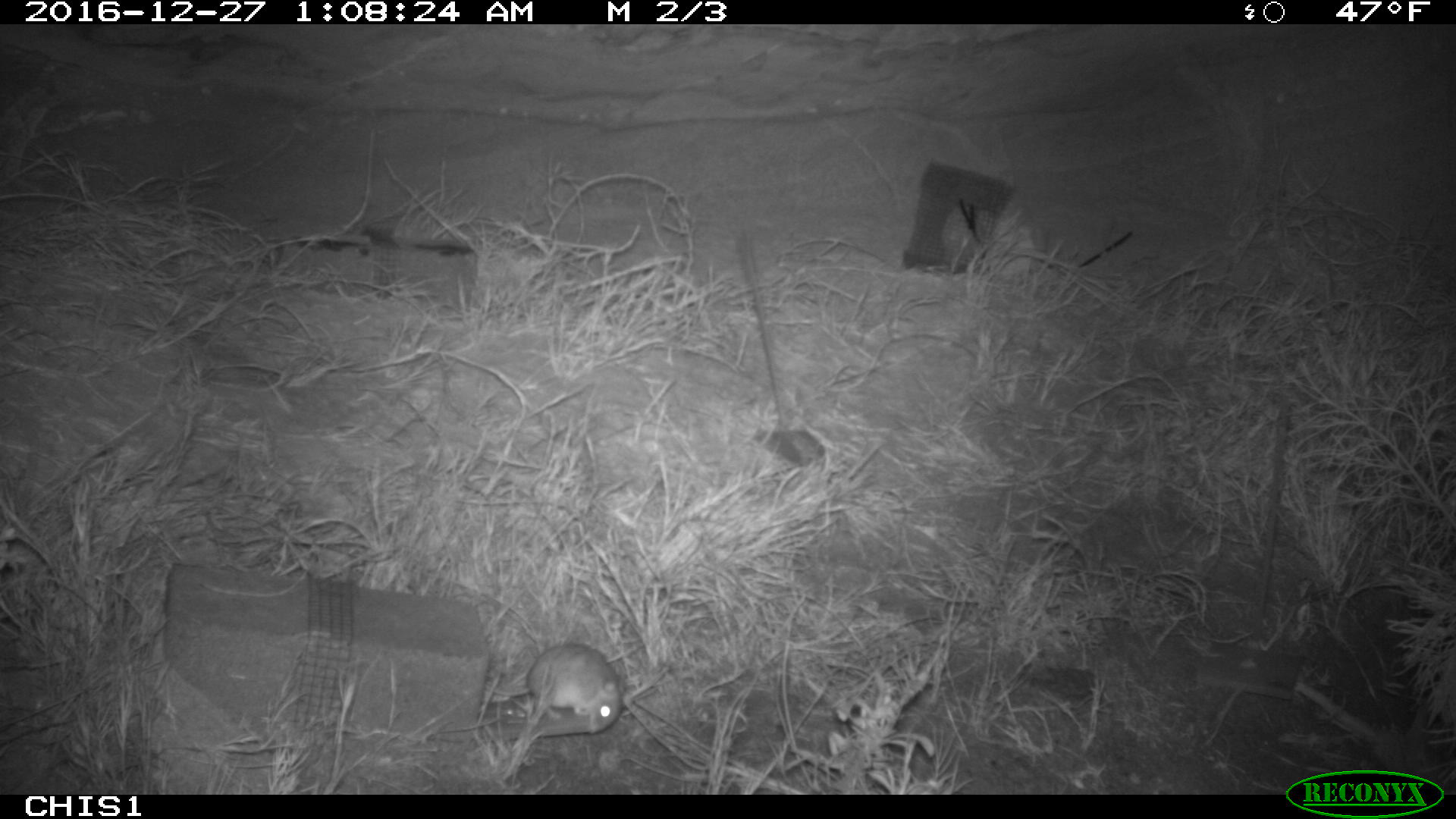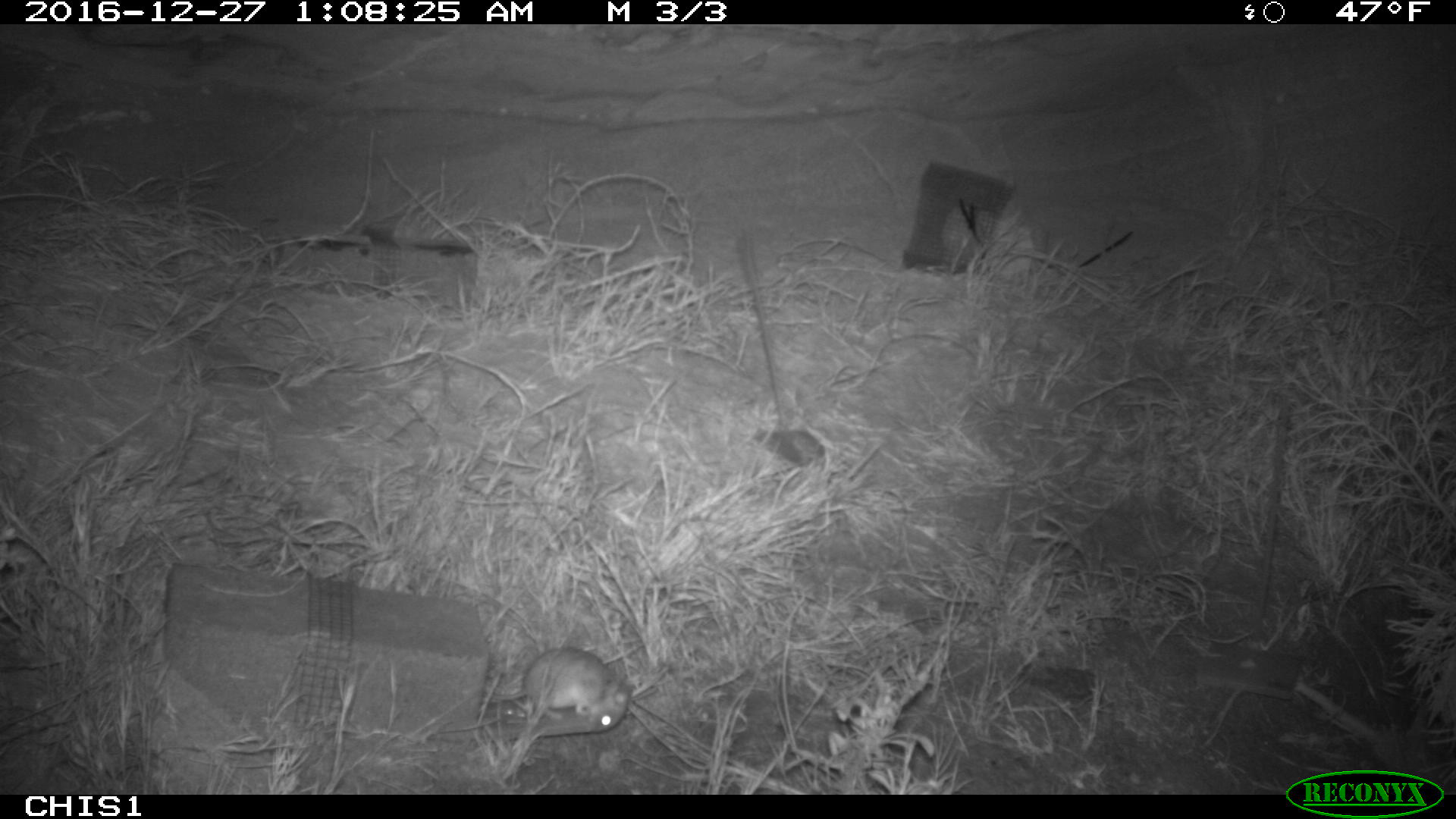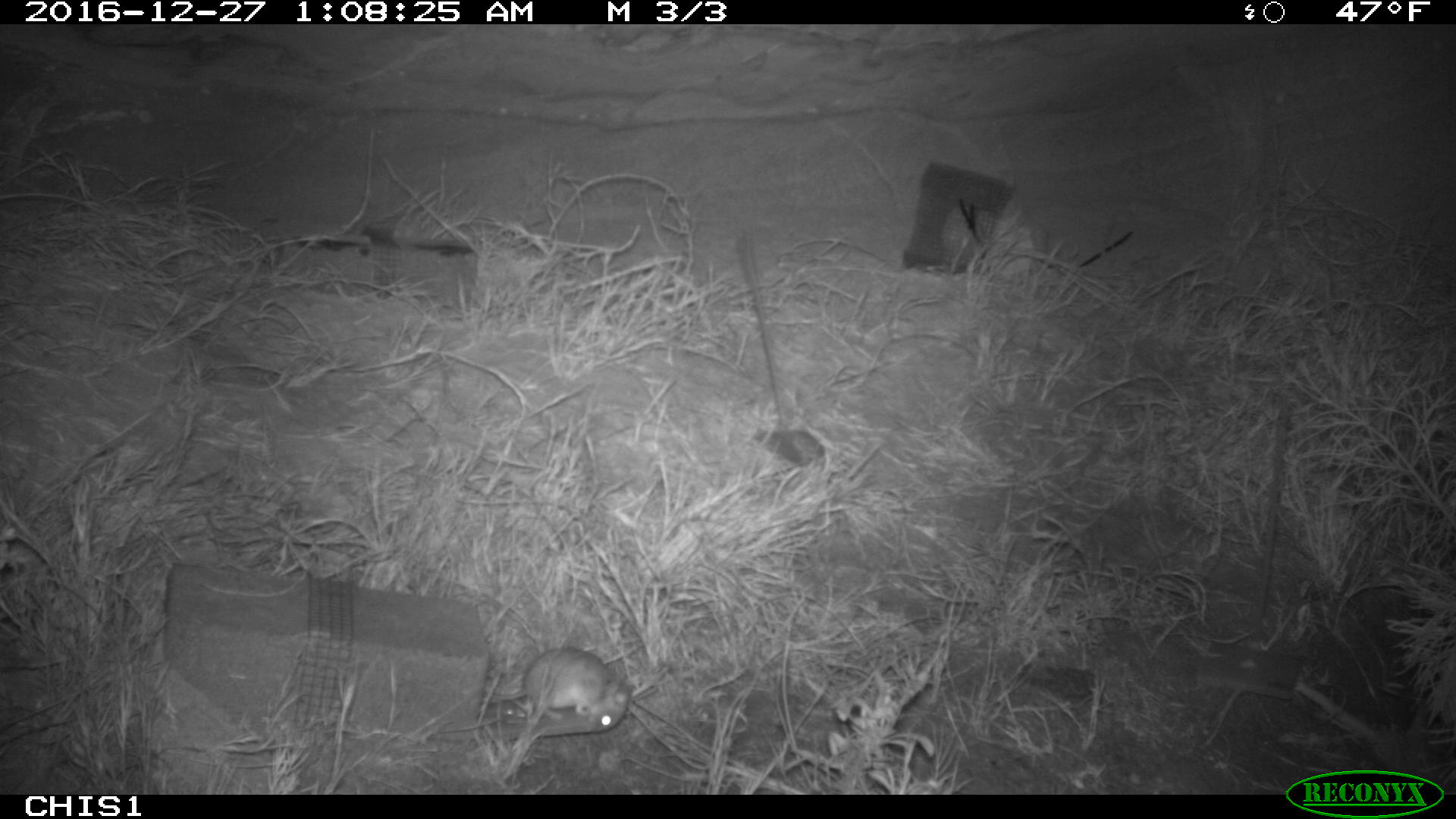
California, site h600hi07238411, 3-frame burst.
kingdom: Animalia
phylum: Chordata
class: Mammalia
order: Rodentia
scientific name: Rodentia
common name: rodent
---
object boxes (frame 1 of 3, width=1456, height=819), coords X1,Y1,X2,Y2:
rodent: 486,642,626,733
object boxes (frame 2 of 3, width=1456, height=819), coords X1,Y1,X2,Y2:
rodent: 488,646,636,733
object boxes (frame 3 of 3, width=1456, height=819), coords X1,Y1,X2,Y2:
rodent: 482,646,627,733